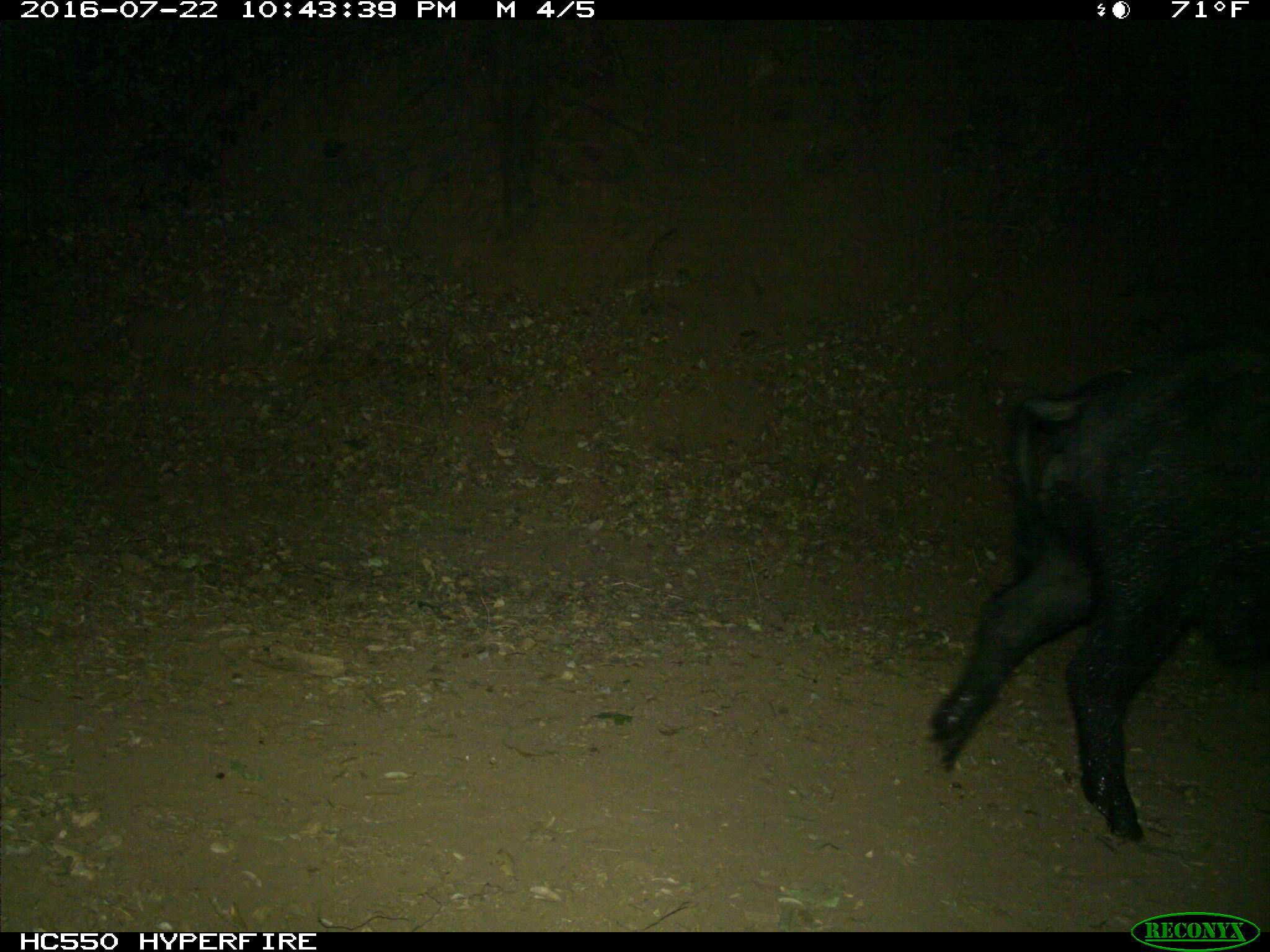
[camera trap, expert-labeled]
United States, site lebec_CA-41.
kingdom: Animalia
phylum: Chordata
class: Mammalia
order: Artiodactyla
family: Suidae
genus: Sus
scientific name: Sus scrofa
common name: wild boar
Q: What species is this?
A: Sus scrofa (wild boar).